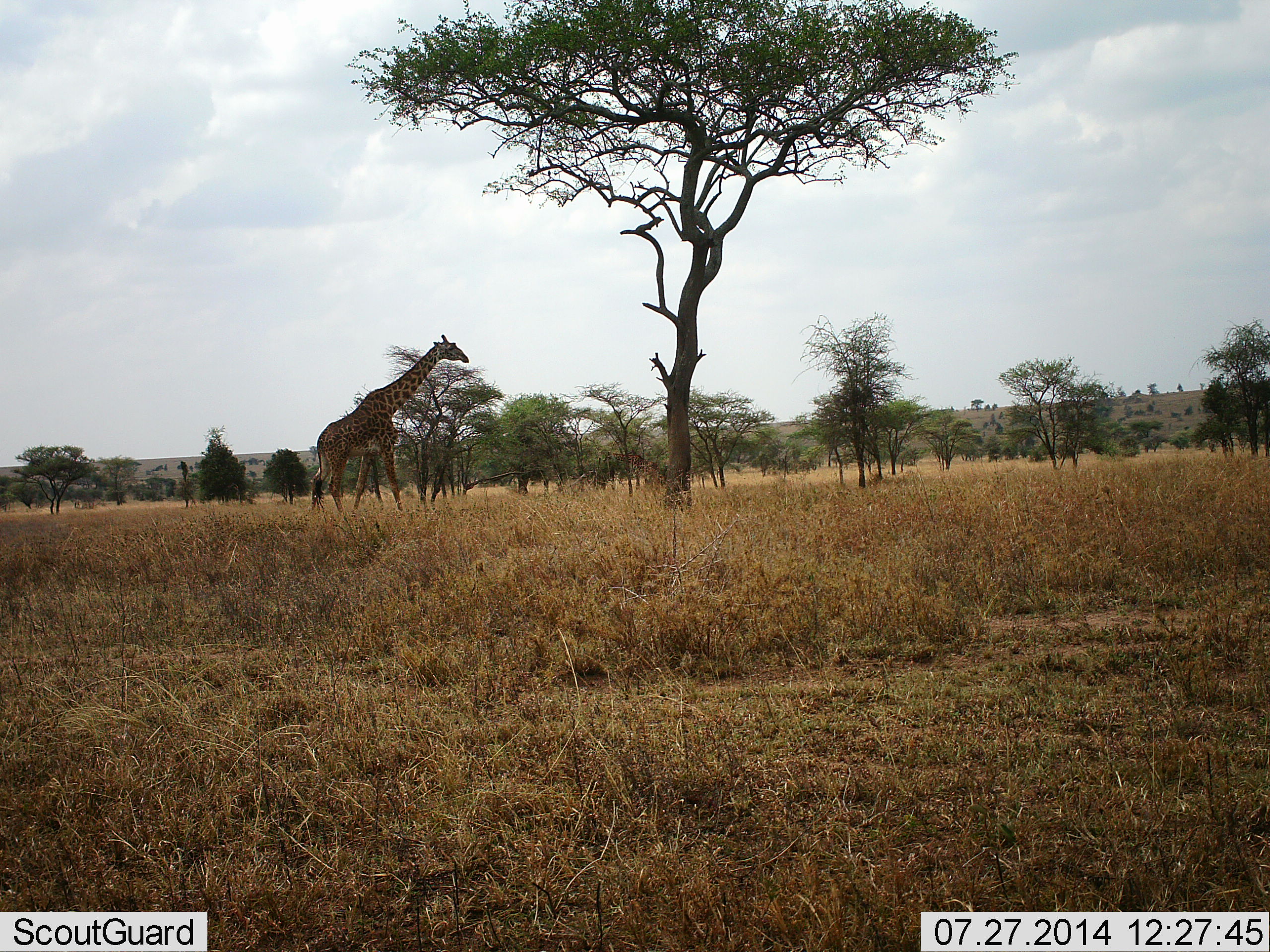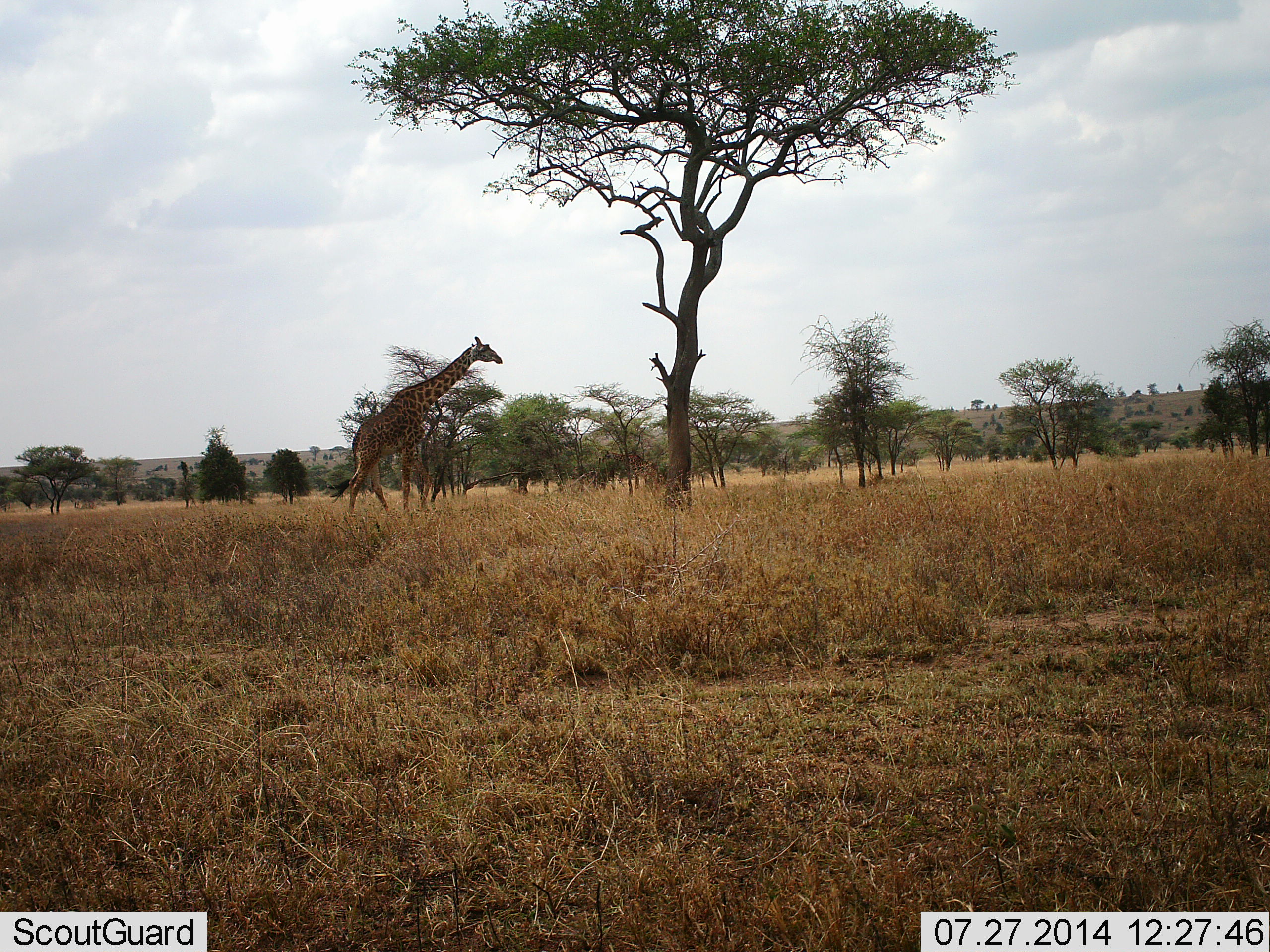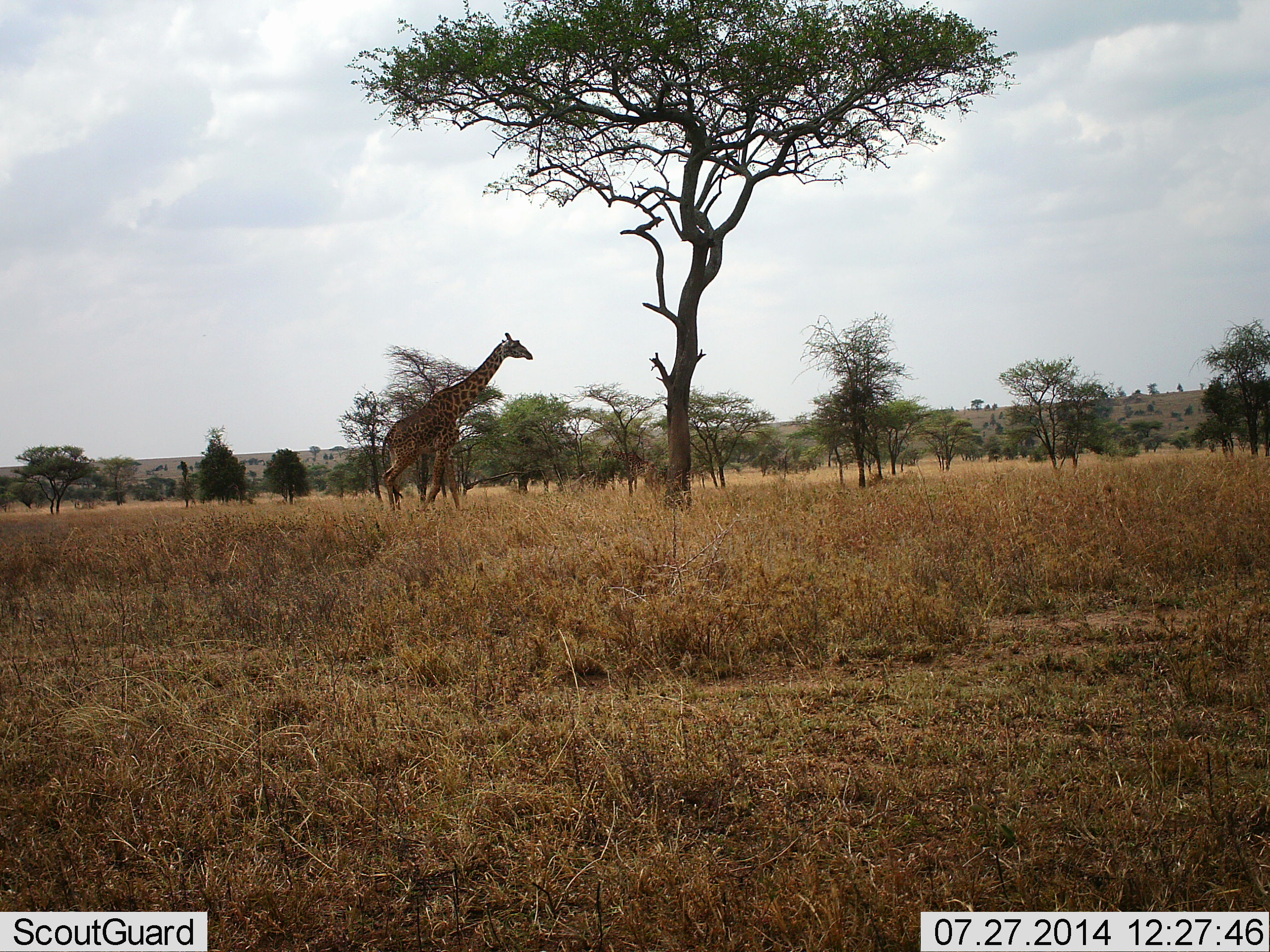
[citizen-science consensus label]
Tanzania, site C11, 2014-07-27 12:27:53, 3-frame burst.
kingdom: Animalia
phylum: Chordata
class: Mammalia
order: Artiodactyla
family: Giraffidae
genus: Giraffa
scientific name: Giraffa camelopardalis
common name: giraffe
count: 1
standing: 10%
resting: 0%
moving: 100%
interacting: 0%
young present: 0%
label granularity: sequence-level